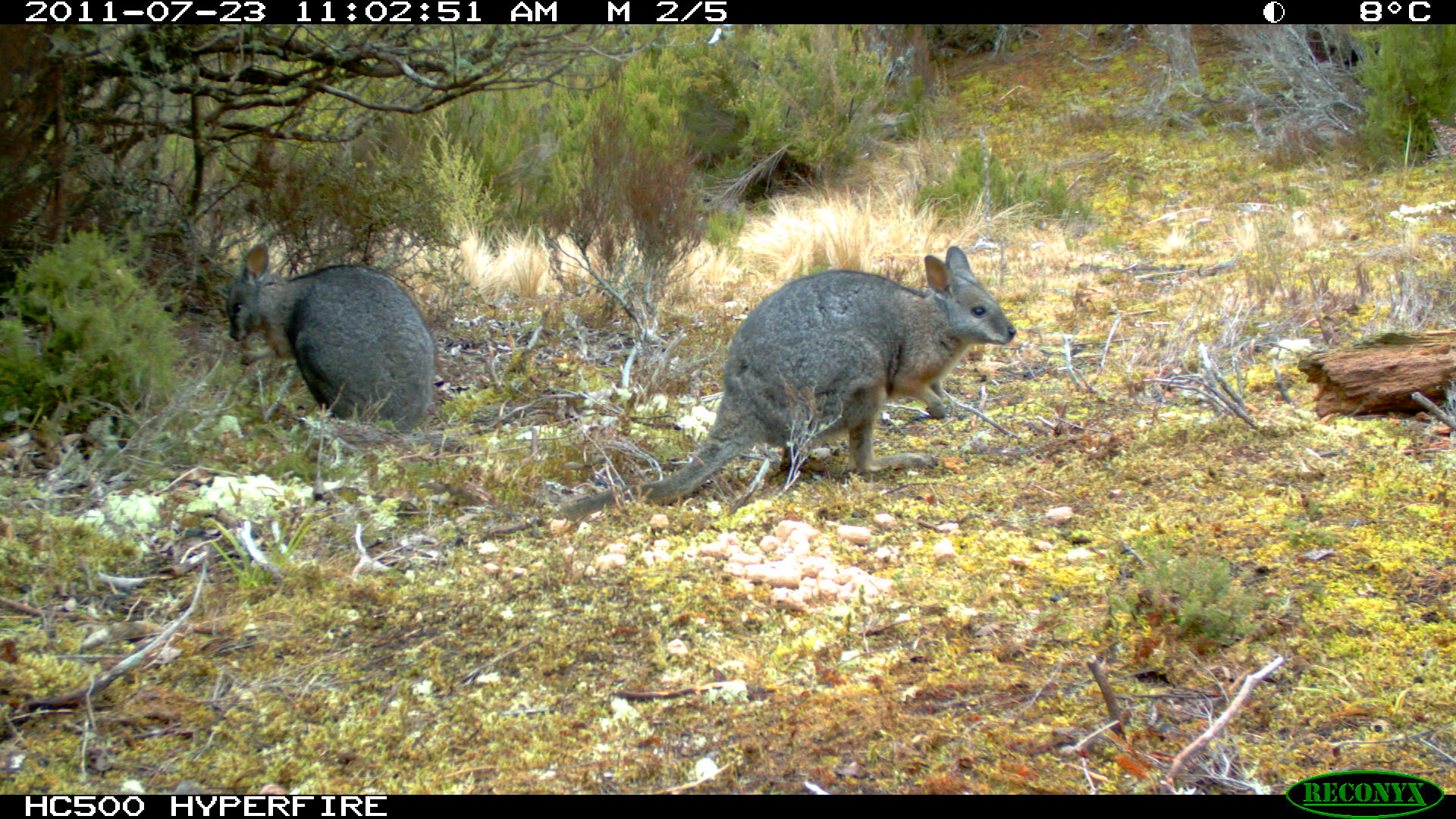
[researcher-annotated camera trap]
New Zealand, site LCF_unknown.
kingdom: Animalia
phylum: Chordata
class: Mammalia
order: Diprotodontia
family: Macropodidae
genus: Notamacropus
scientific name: Notamacropus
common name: wallaby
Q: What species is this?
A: Wallaby (Notamacropus).